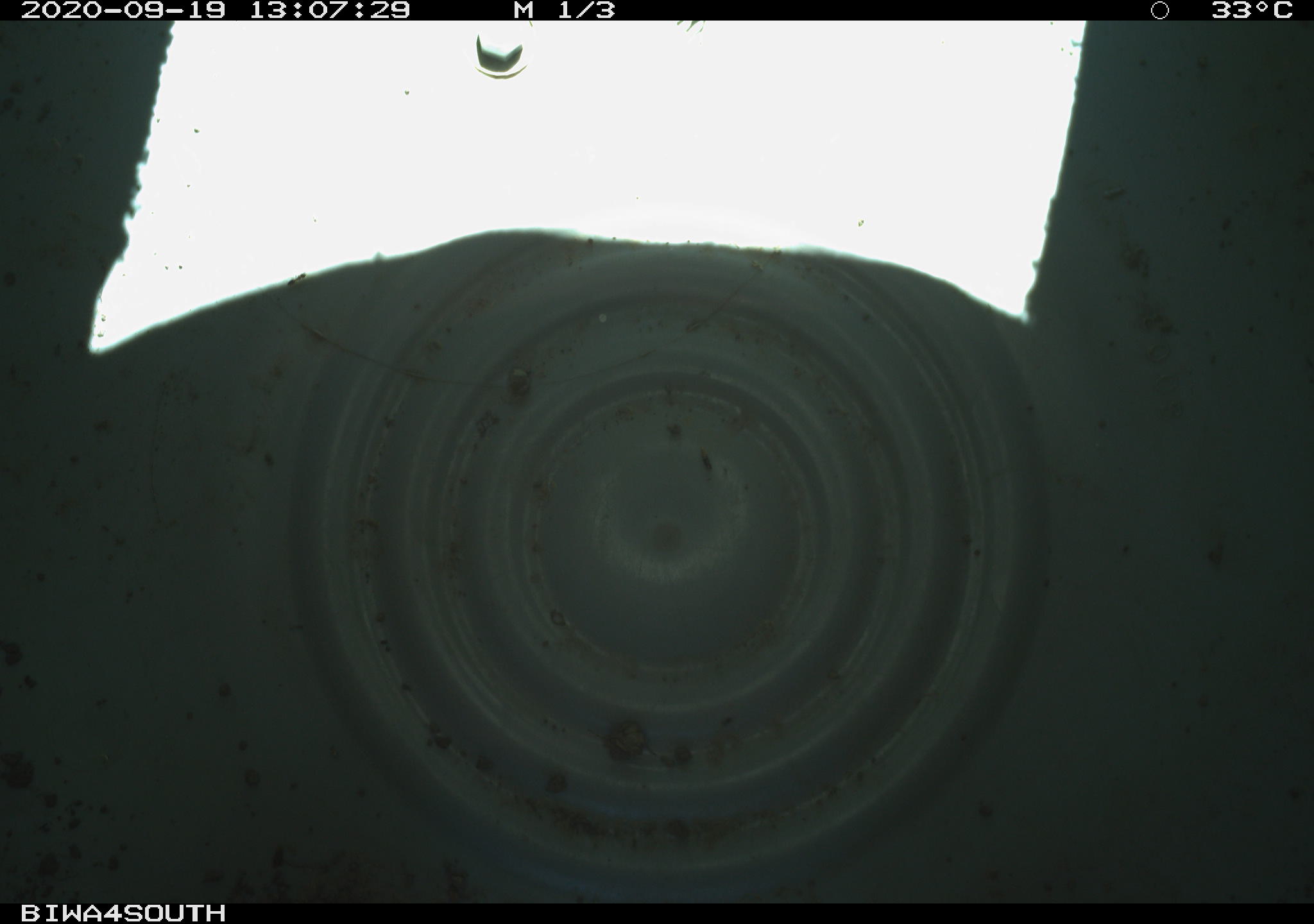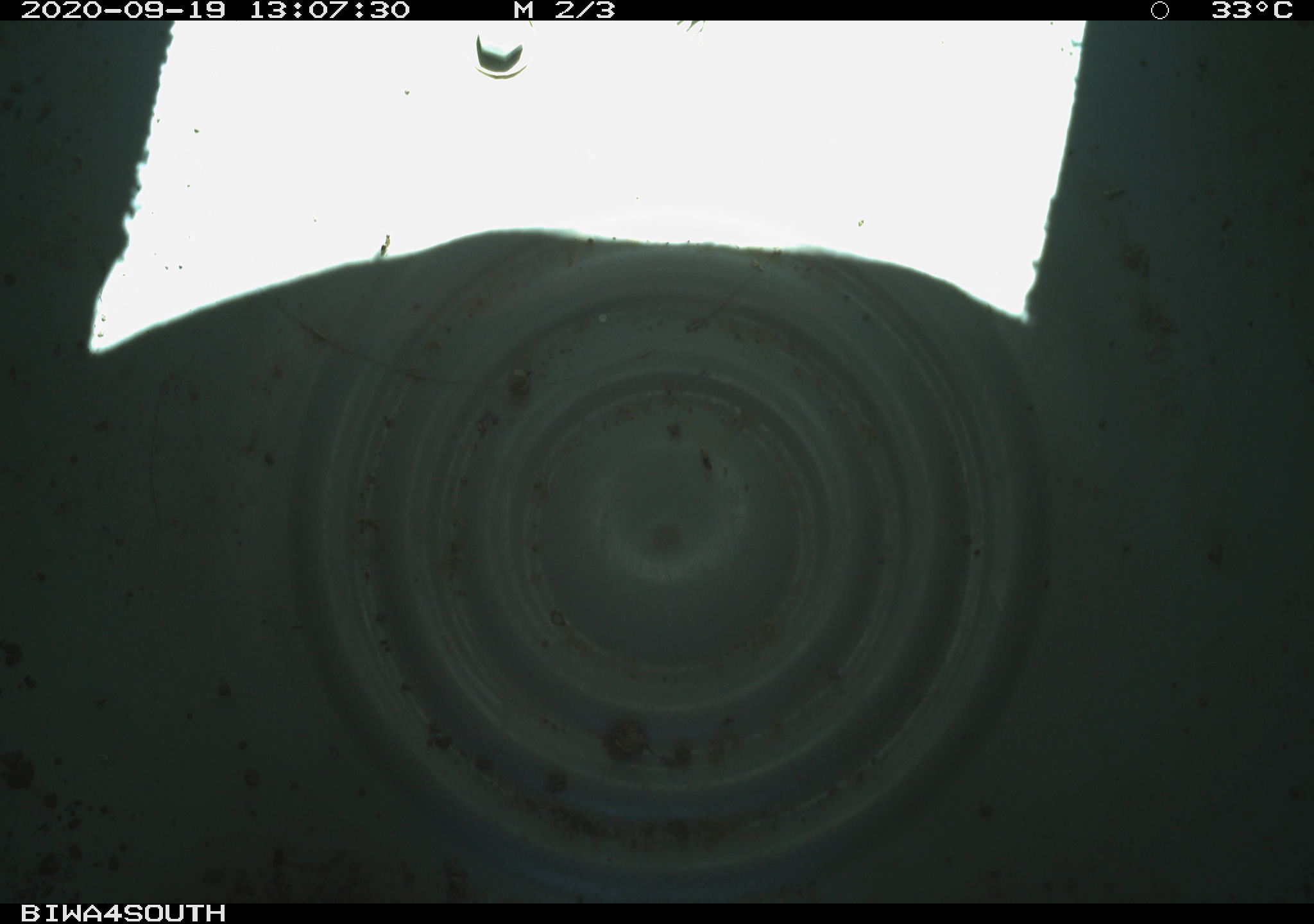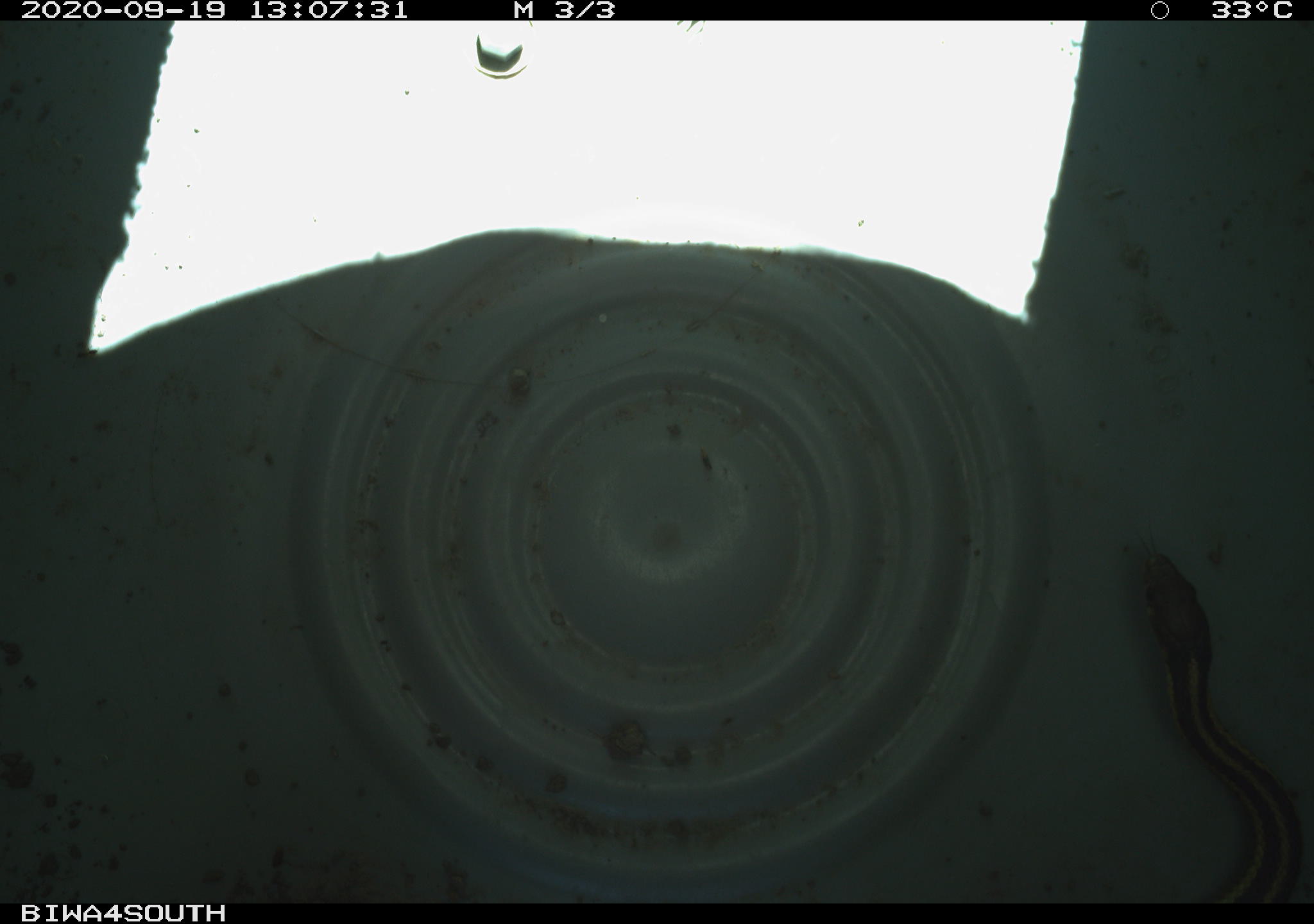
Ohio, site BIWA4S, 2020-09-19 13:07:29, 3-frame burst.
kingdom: Animalia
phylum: Chordata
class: Reptilia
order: Squamata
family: Colubridae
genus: Thamnophis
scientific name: Thamnophis sirtalis sirtalis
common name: eastern gartersnake